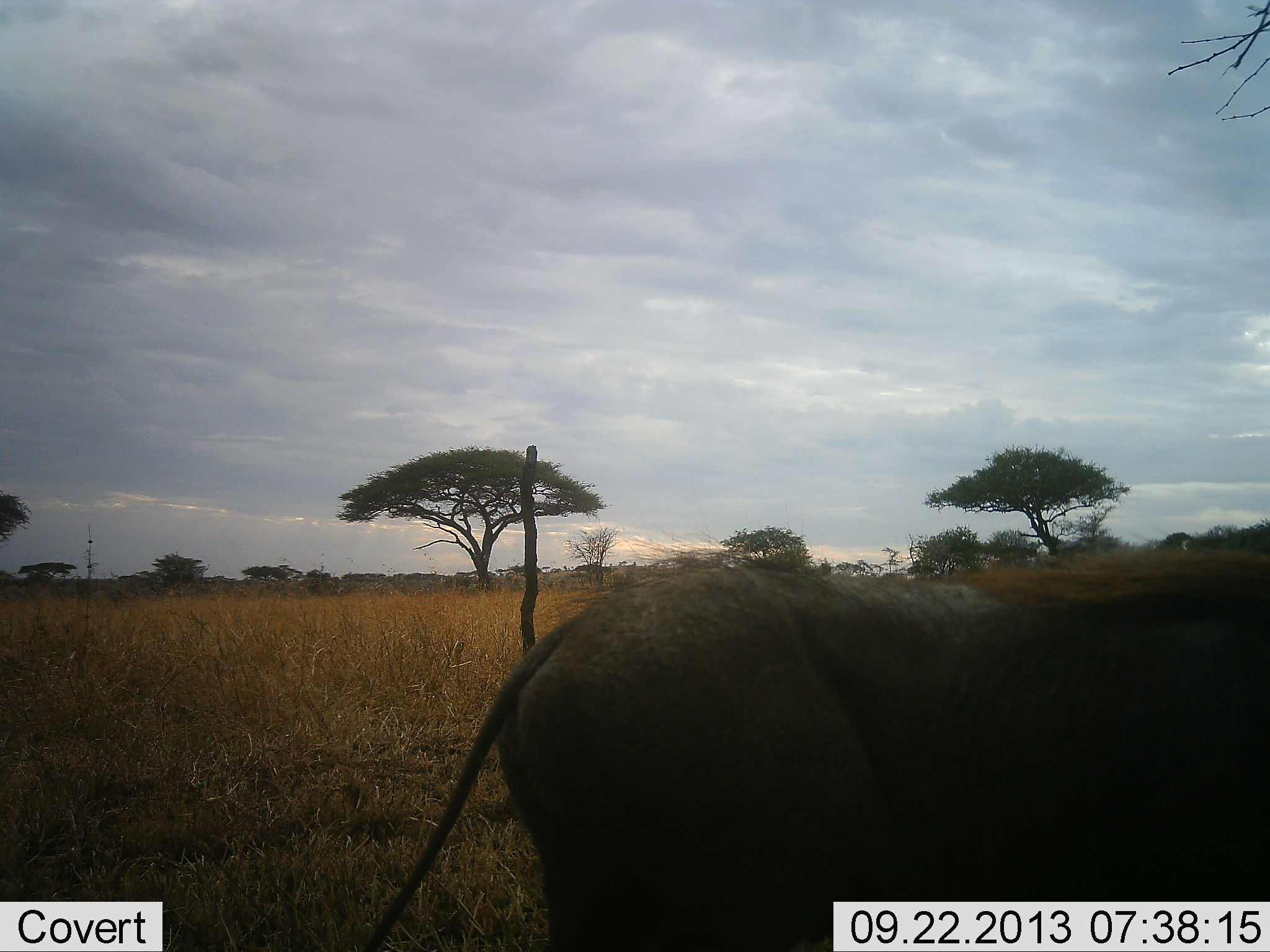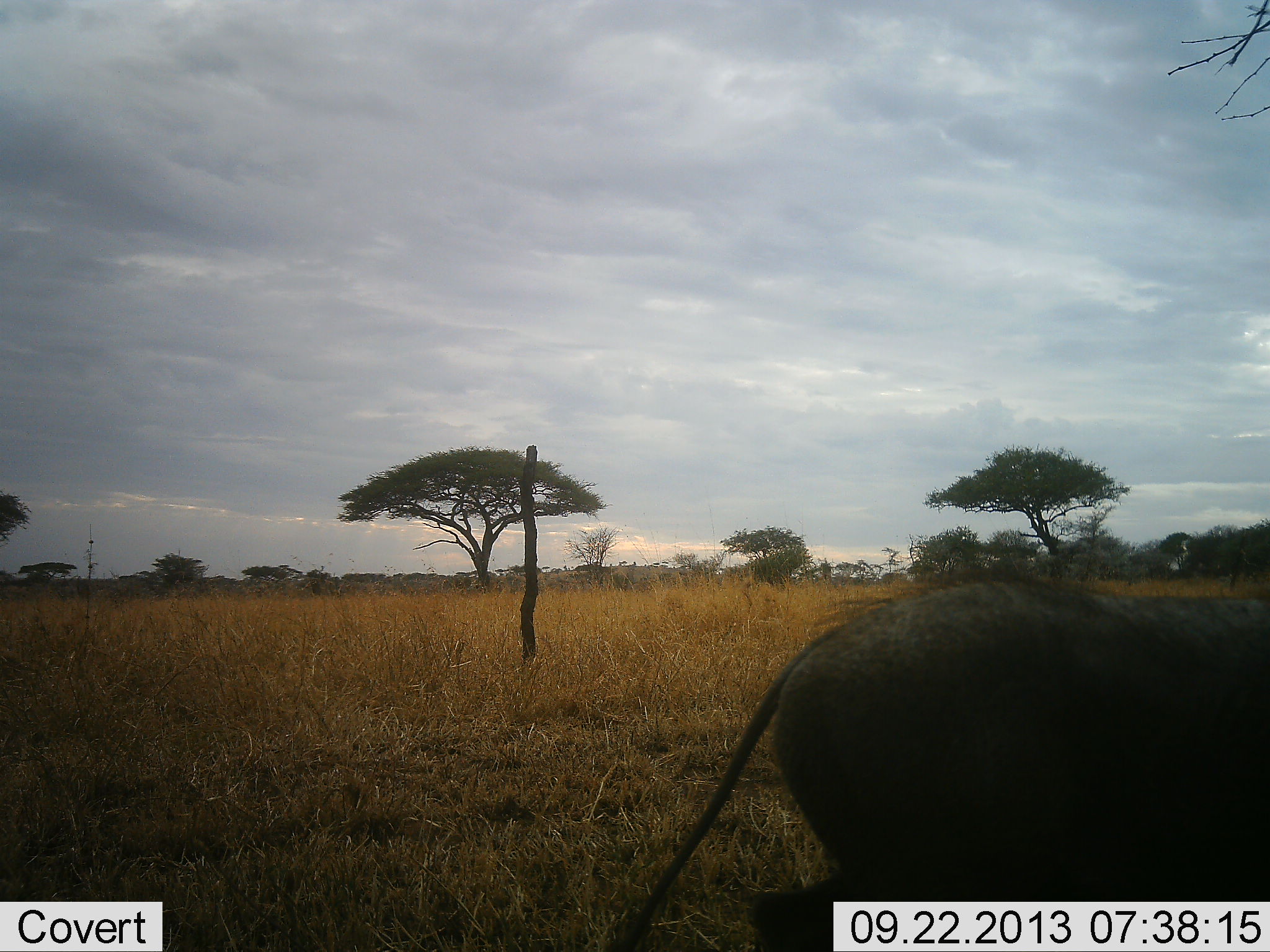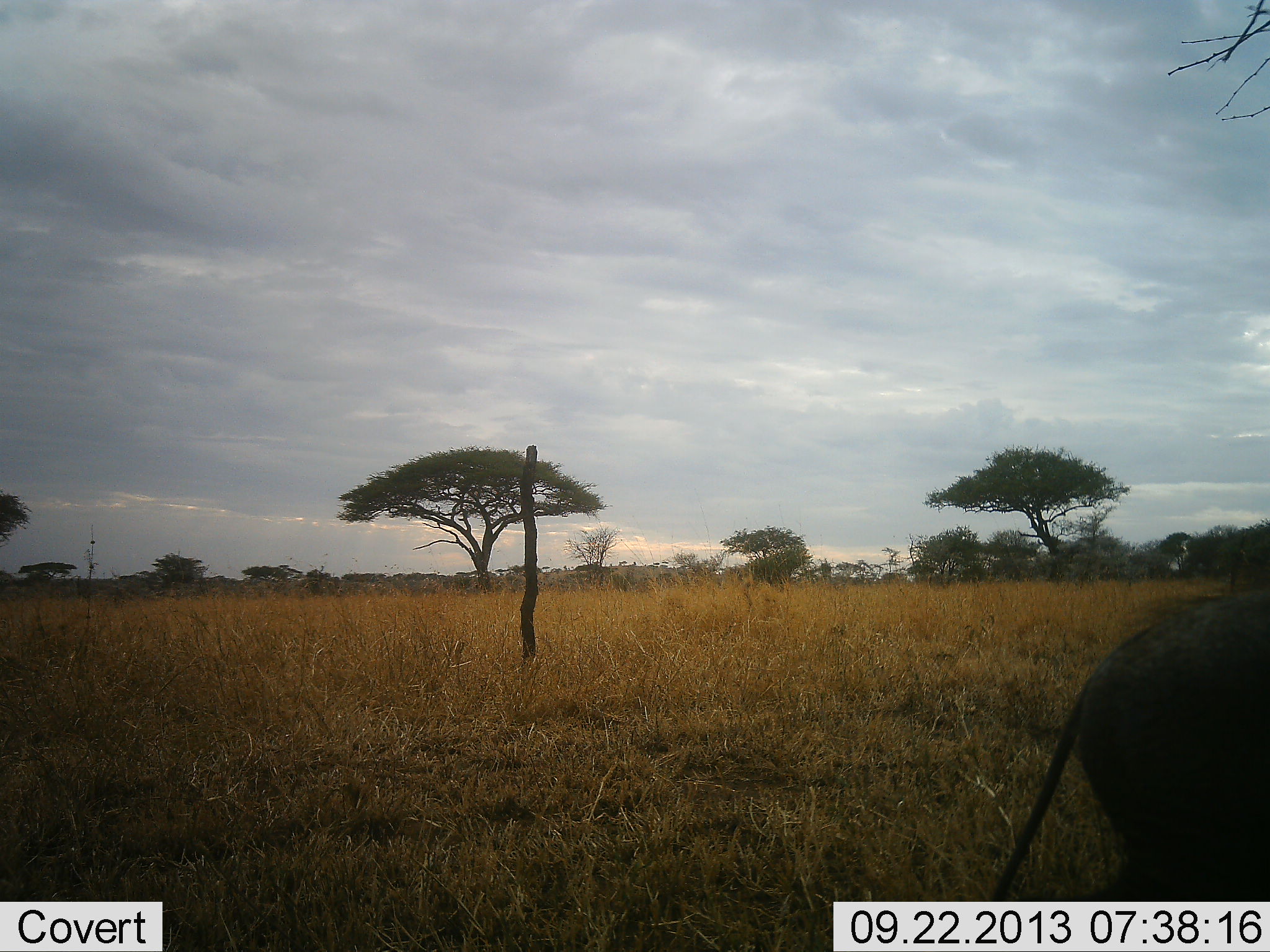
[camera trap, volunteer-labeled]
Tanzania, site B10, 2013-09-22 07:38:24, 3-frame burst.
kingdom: Animalia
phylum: Chordata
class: Mammalia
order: Artiodactyla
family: Suidae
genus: Phacochoerus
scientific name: Phacochoerus africanus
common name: warthog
Warthog (Phacochoerus africanus), count 1. Behavior (volunteer vote fractions): standing 0%, resting 0%, moving 96%, interacting 0%. Young present (vote fraction): 0%. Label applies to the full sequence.